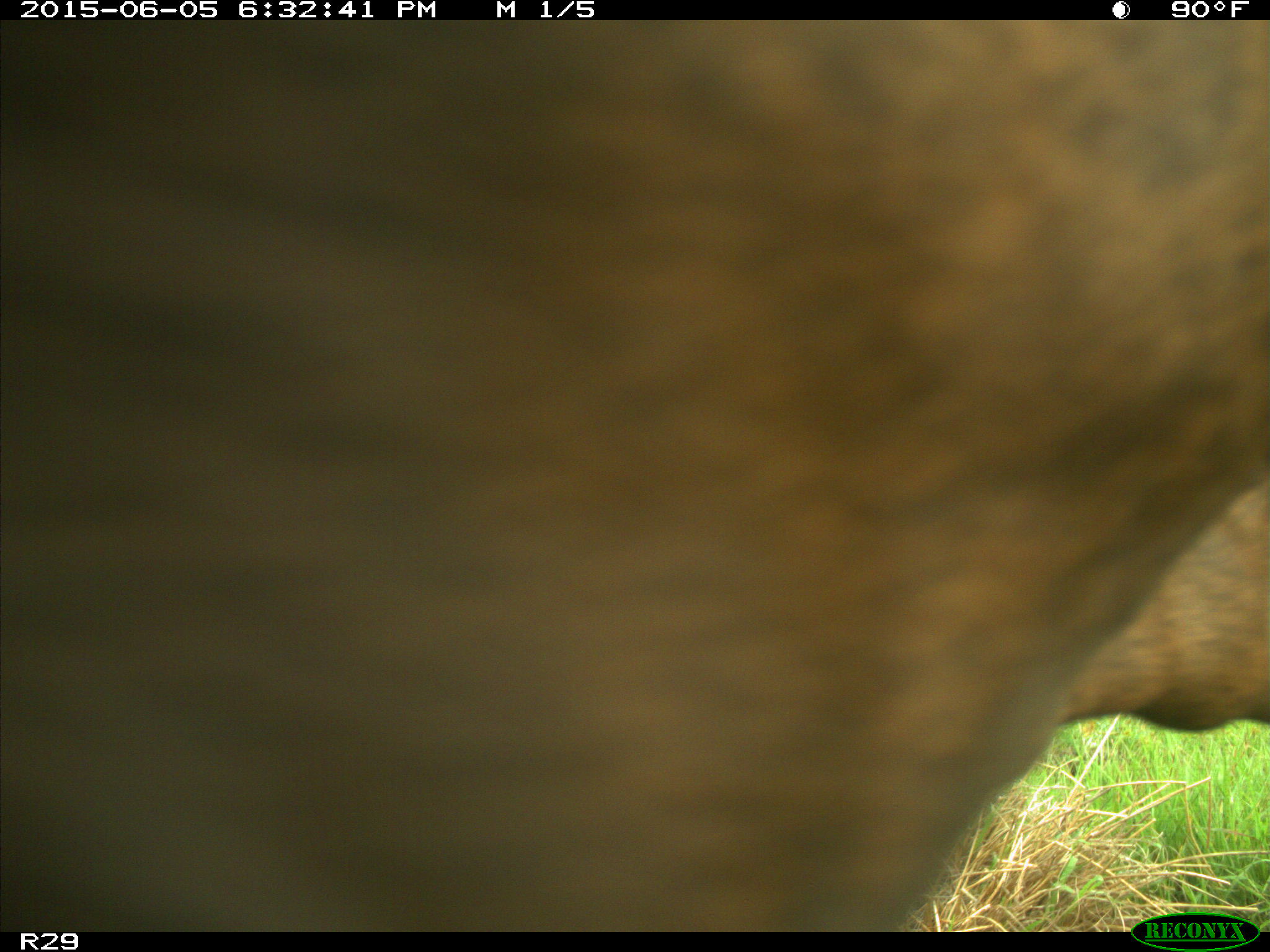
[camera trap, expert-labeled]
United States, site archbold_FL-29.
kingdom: Animalia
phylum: Chordata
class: Mammalia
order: Artiodactyla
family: Bovidae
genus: Bos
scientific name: Bos taurus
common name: domestic cow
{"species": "Bos taurus (domestic cow)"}